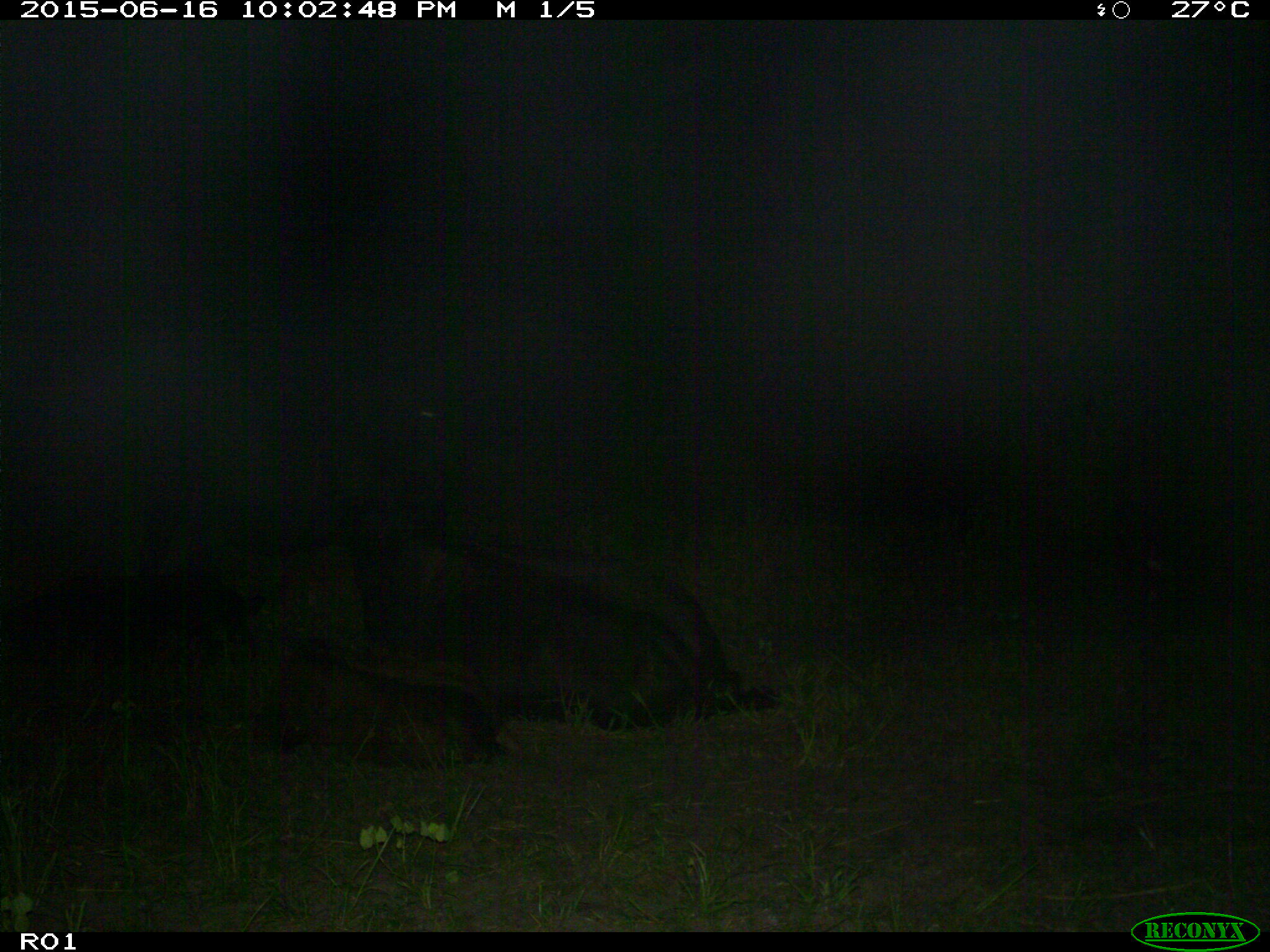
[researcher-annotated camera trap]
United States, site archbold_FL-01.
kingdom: Animalia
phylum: Chordata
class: Mammalia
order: Artiodactyla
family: Bovidae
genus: Bos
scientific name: Bos taurus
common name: domestic cow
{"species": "Bos taurus (domestic cow)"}